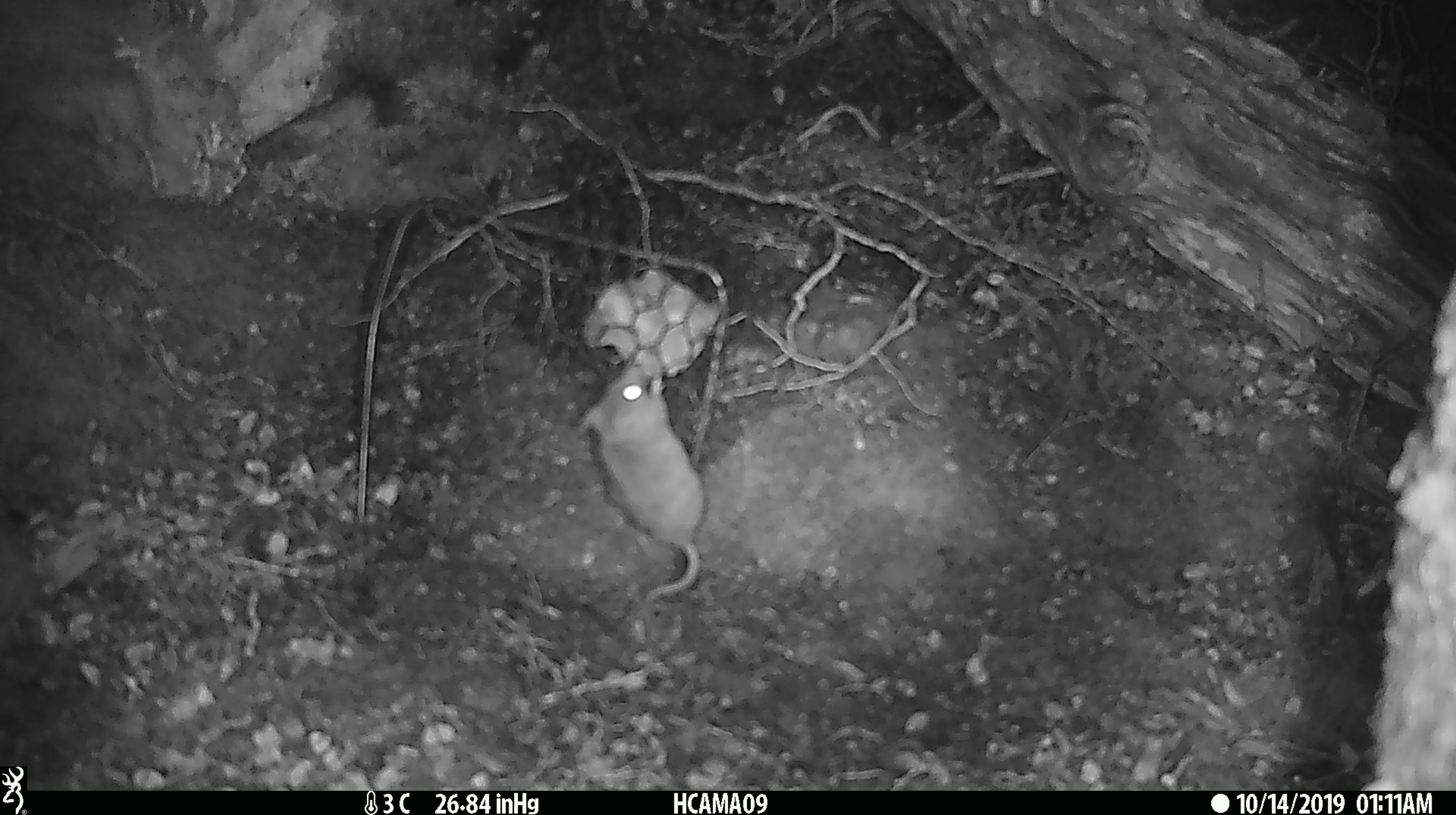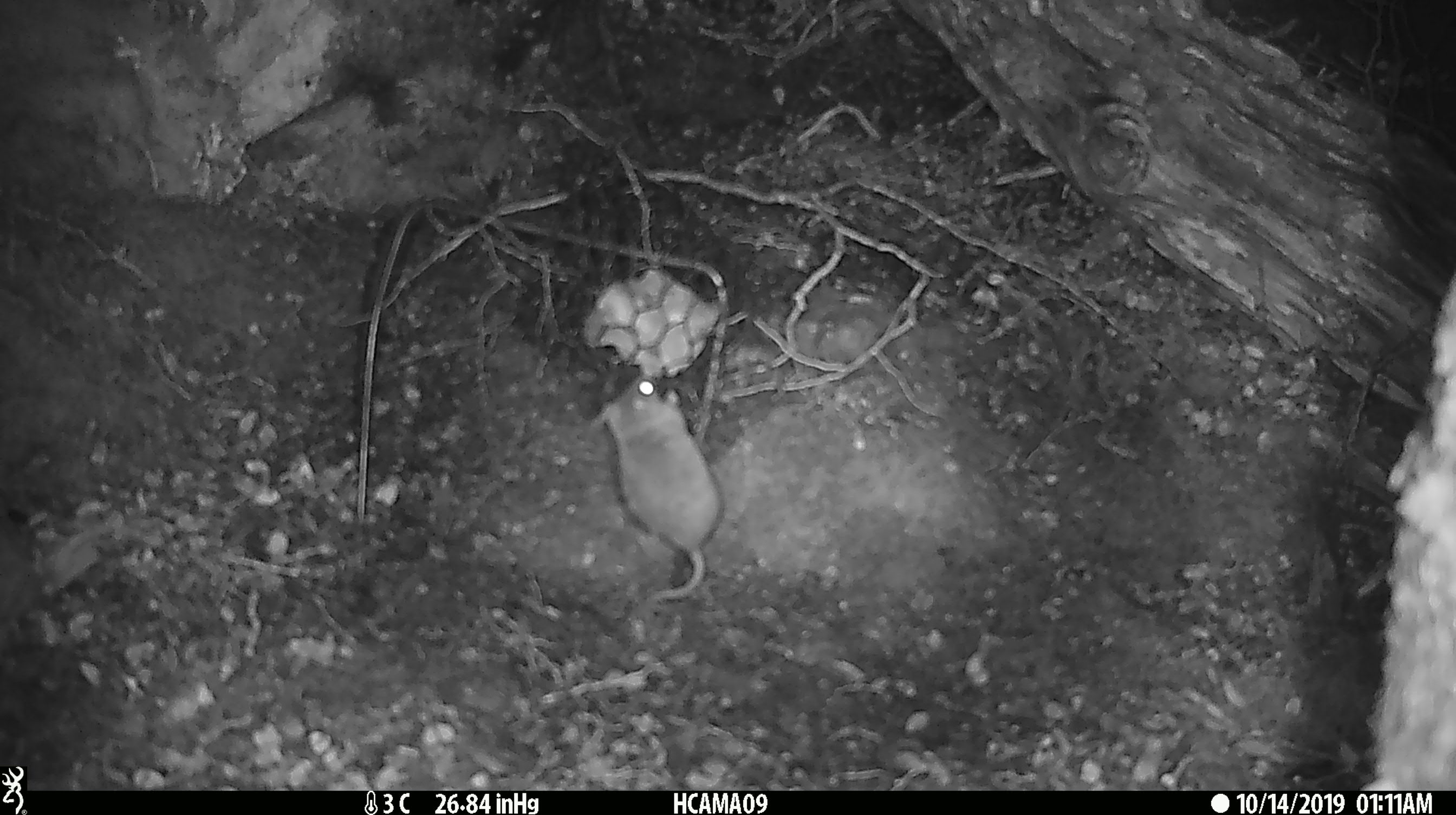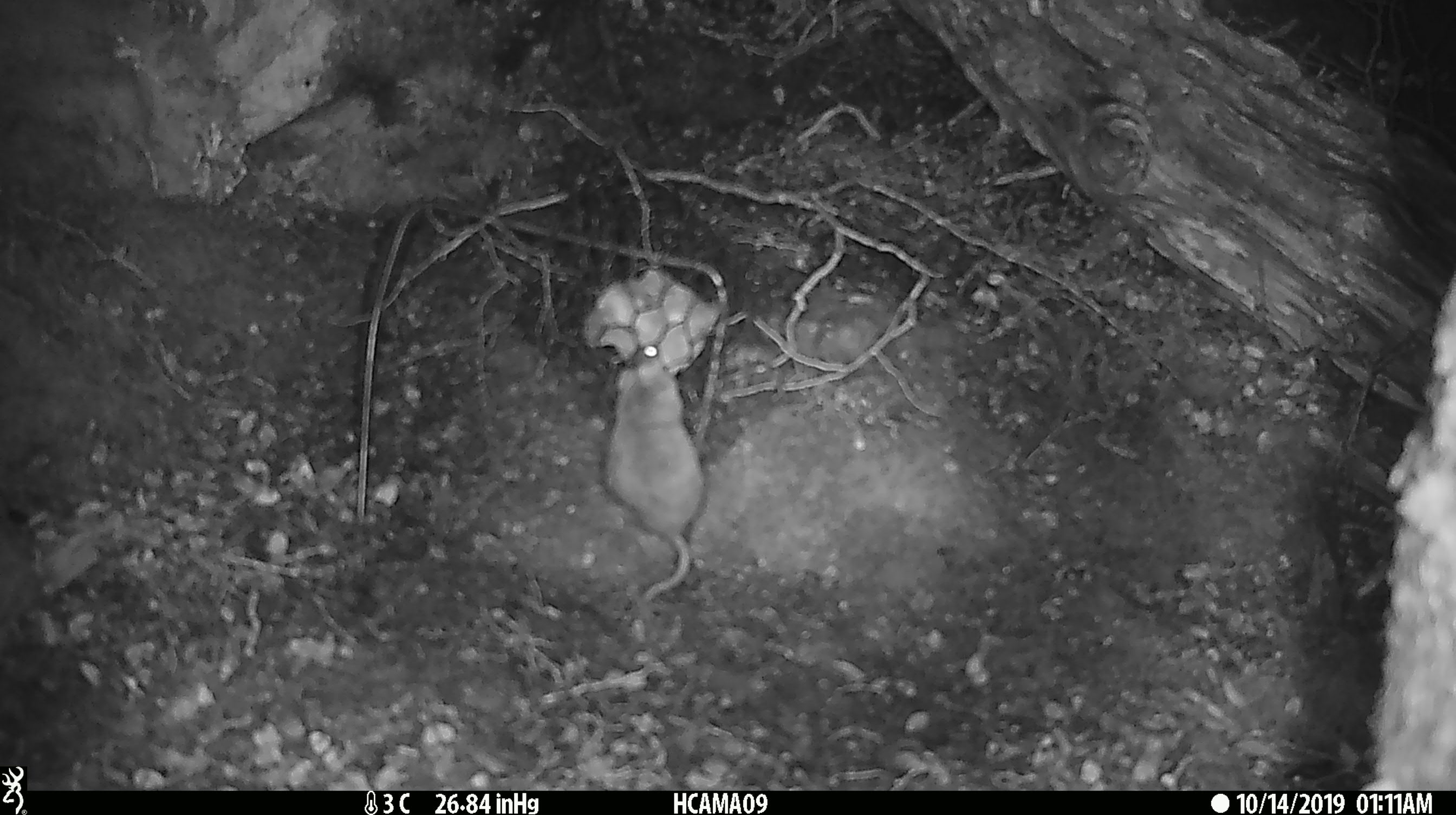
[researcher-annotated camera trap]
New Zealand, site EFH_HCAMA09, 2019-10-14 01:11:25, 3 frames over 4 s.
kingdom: Animalia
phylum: Chordata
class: Mammalia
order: Rodentia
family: Muridae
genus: Mus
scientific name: Mus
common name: mouse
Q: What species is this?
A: Mouse (Mus).